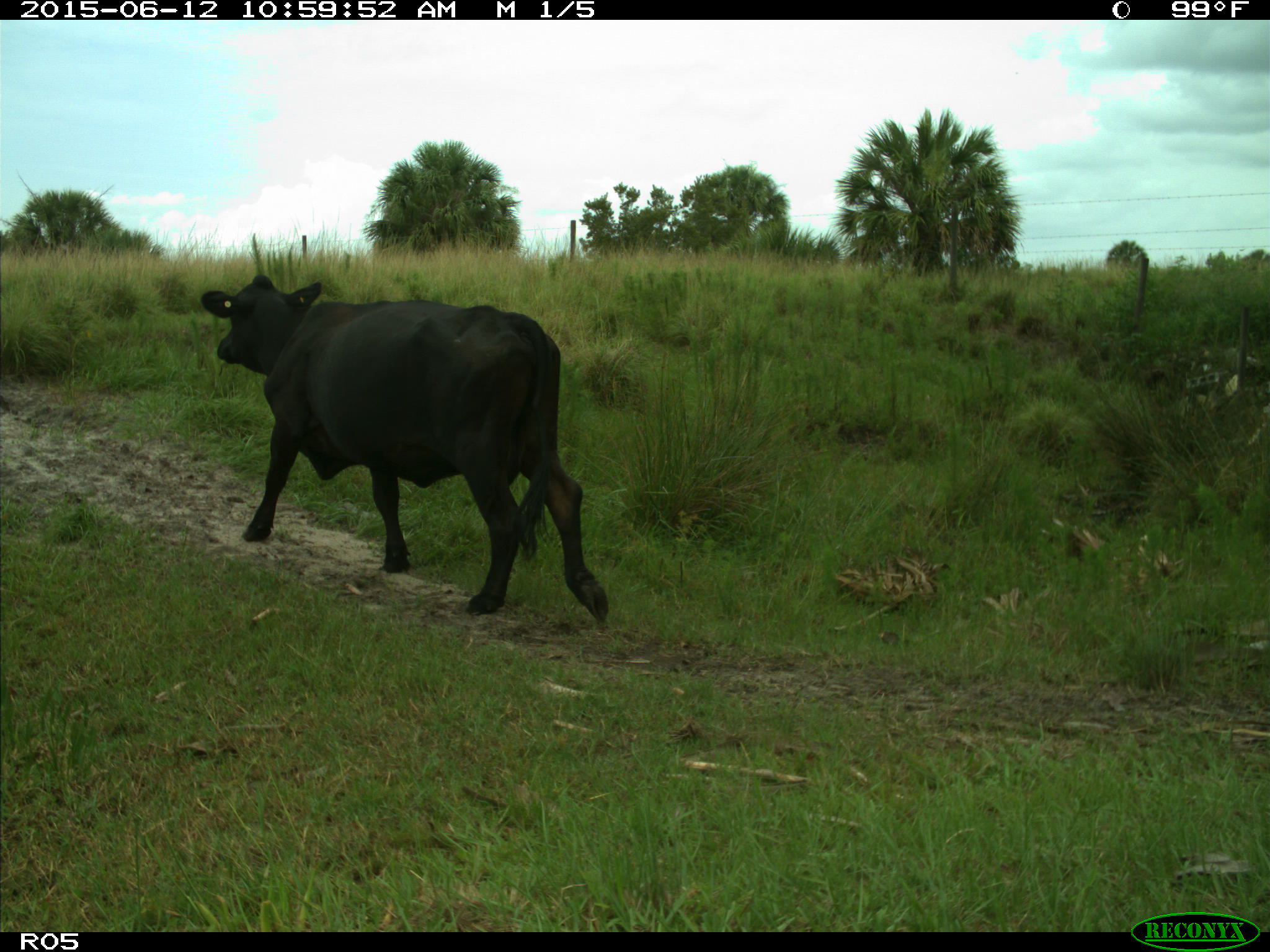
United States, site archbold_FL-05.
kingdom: Animalia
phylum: Chordata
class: Mammalia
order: Artiodactyla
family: Bovidae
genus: Bos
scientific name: Bos taurus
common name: domestic cow